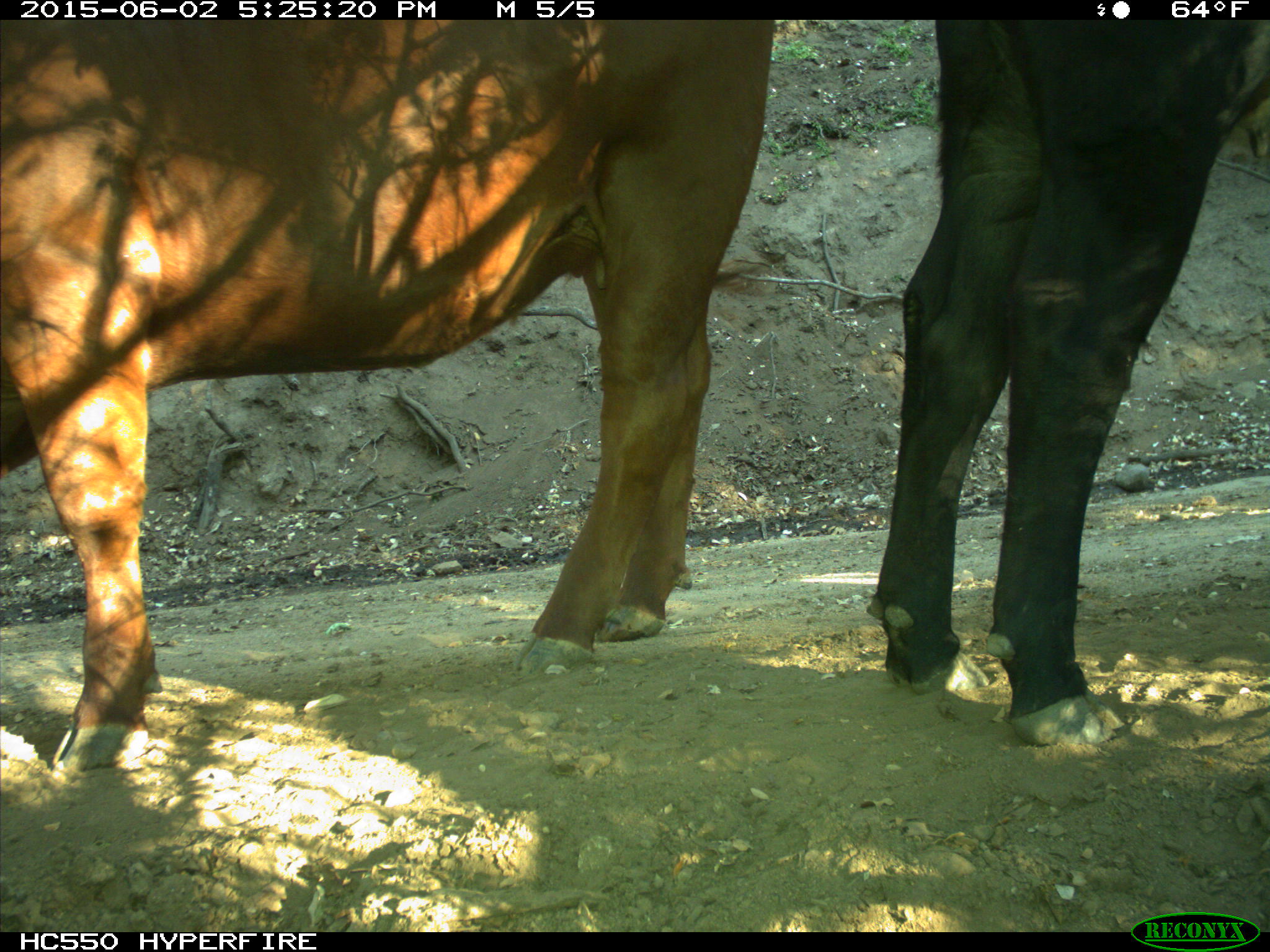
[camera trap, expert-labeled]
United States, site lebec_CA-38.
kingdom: Animalia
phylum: Chordata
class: Mammalia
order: Artiodactyla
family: Bovidae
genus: Bos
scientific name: Bos taurus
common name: domestic cow